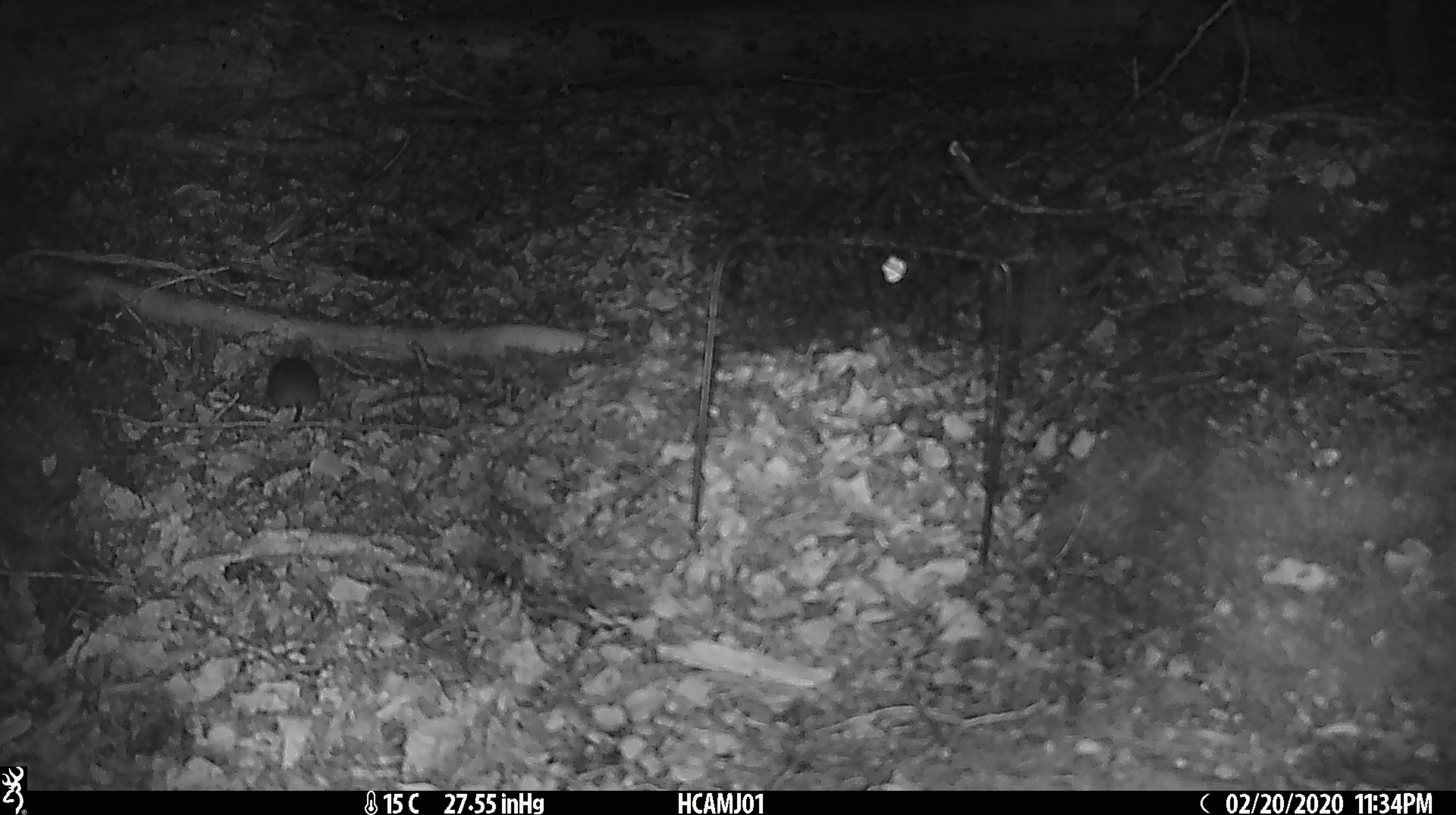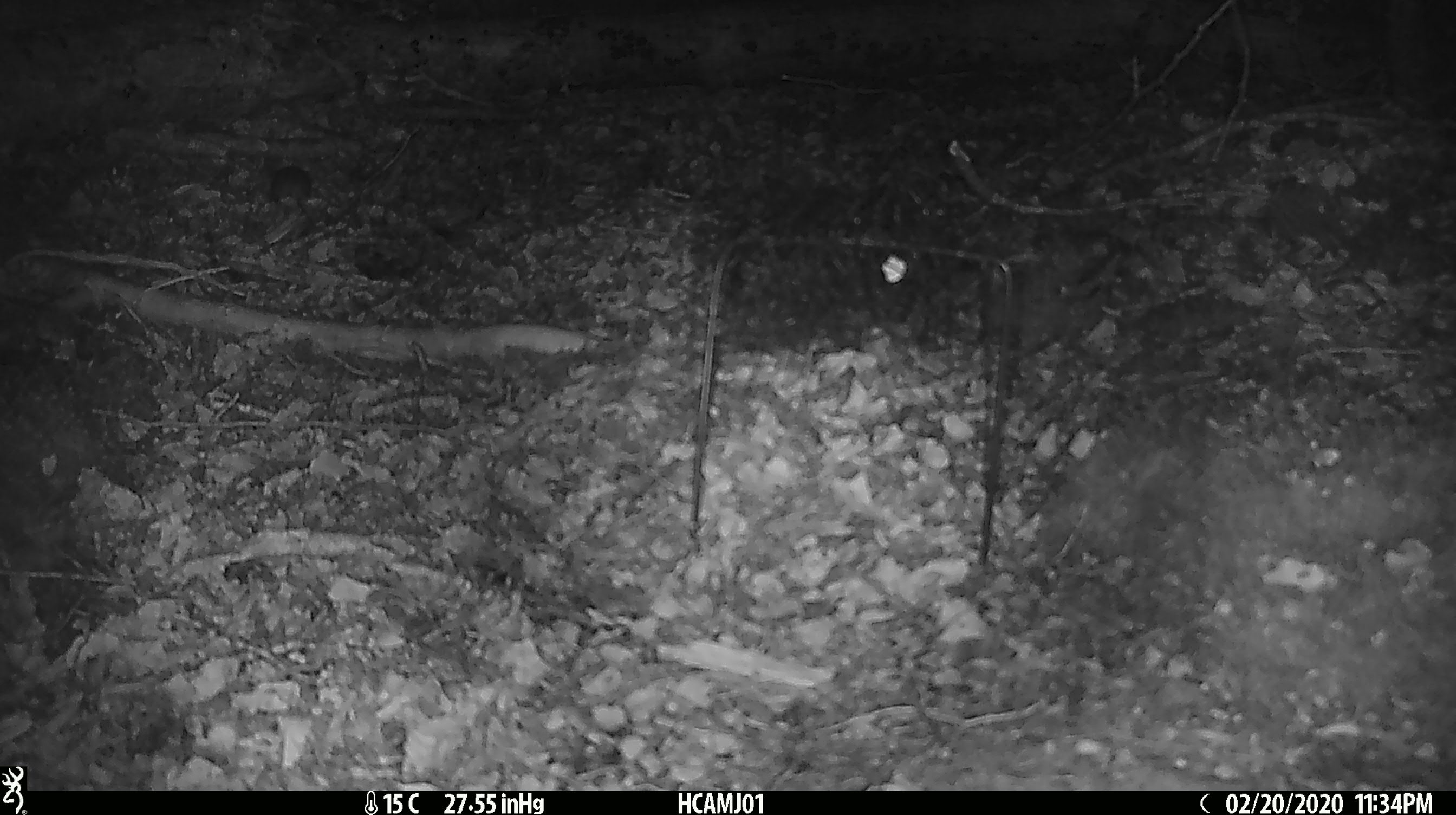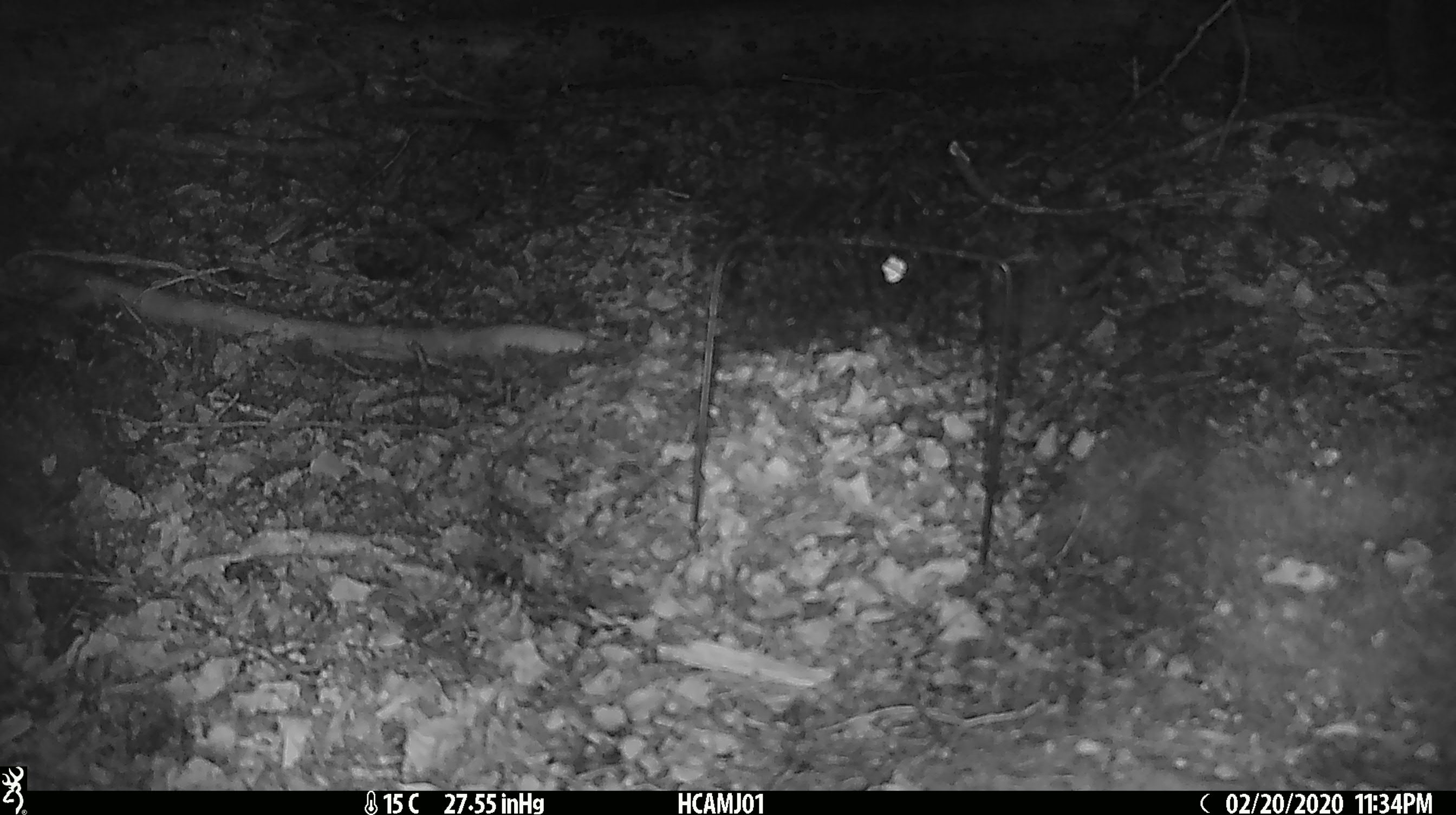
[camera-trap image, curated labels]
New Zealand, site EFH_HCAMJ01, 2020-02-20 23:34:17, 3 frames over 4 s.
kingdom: Animalia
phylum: Chordata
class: Mammalia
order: Rodentia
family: Muridae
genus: Mus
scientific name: Mus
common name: mouse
Mouse (Mus).